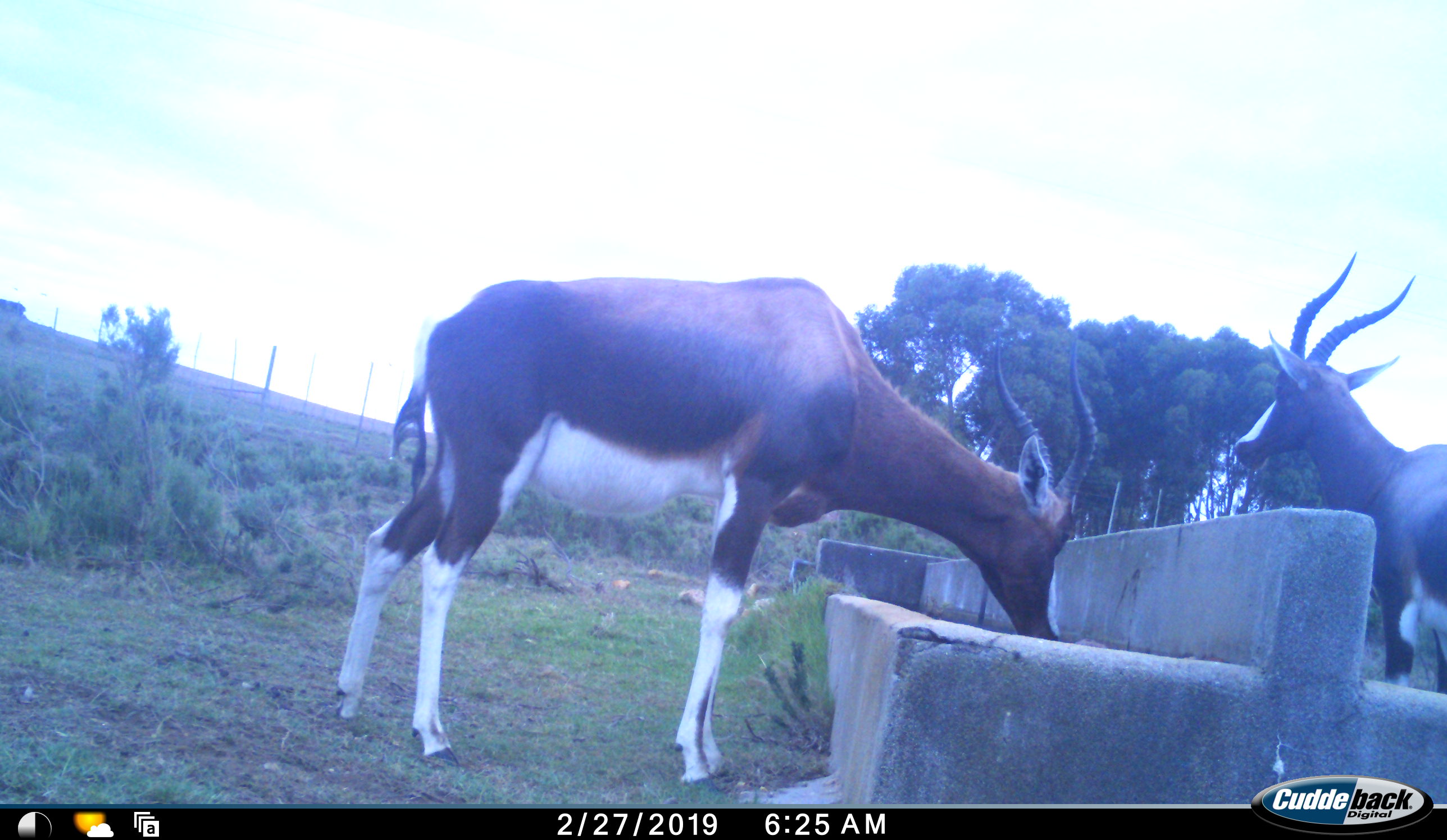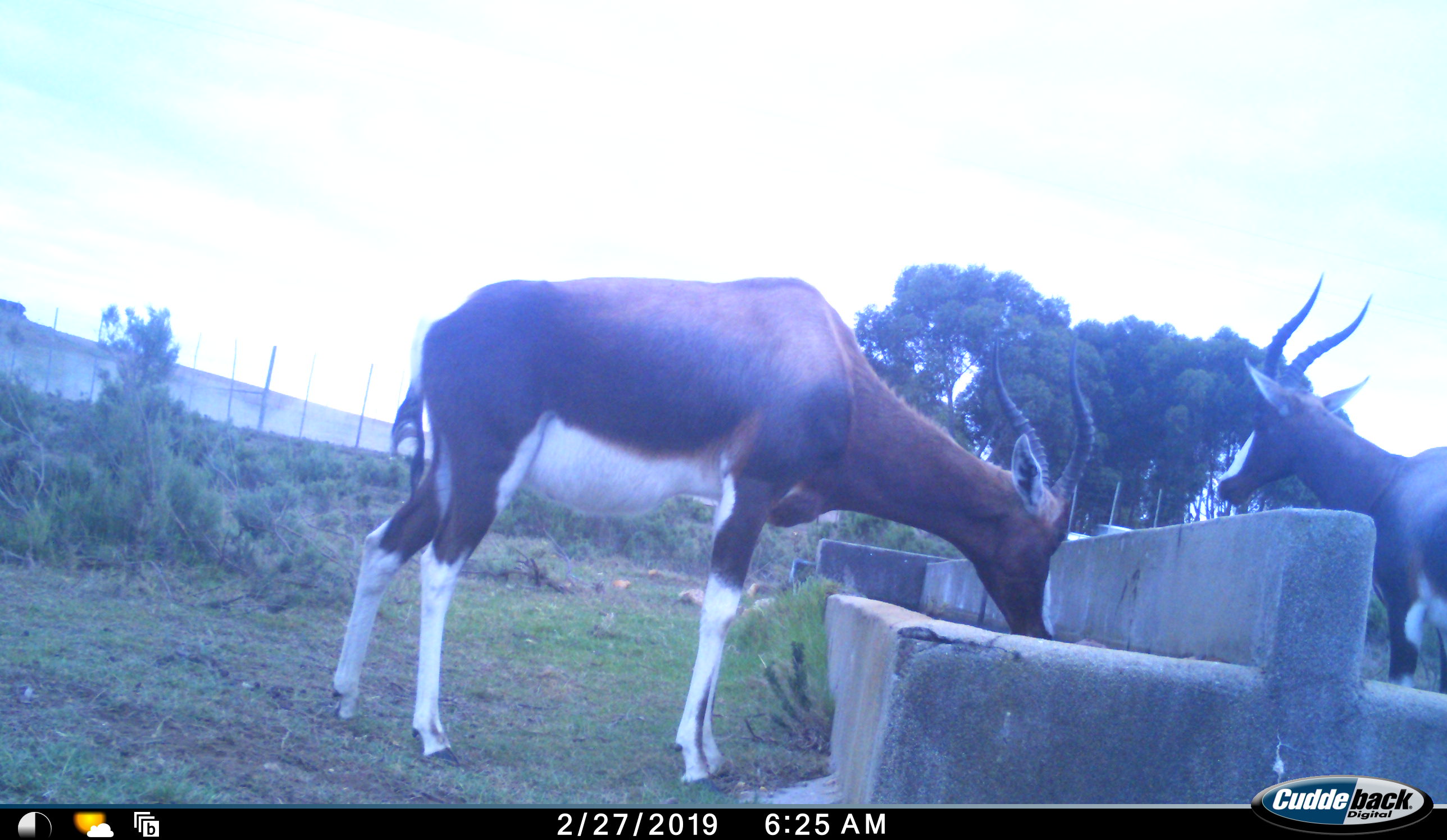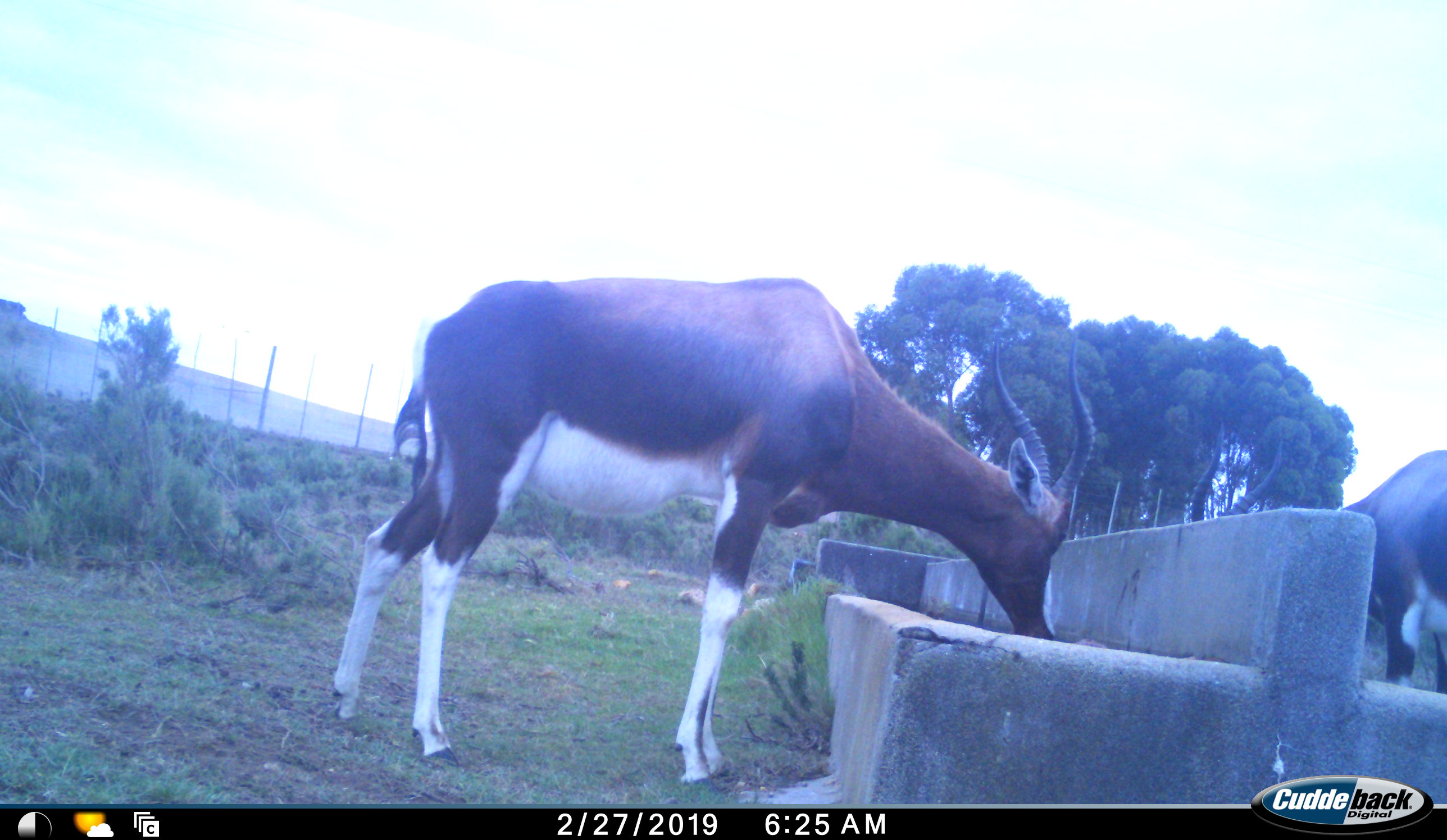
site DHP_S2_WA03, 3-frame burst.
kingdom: Animalia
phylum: Chordata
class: Mammalia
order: Artiodactyla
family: Bovidae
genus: Damaliscus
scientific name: Damaliscus pygargus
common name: bontebok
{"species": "bontebok (Damaliscus pygargus)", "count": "2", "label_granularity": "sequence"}